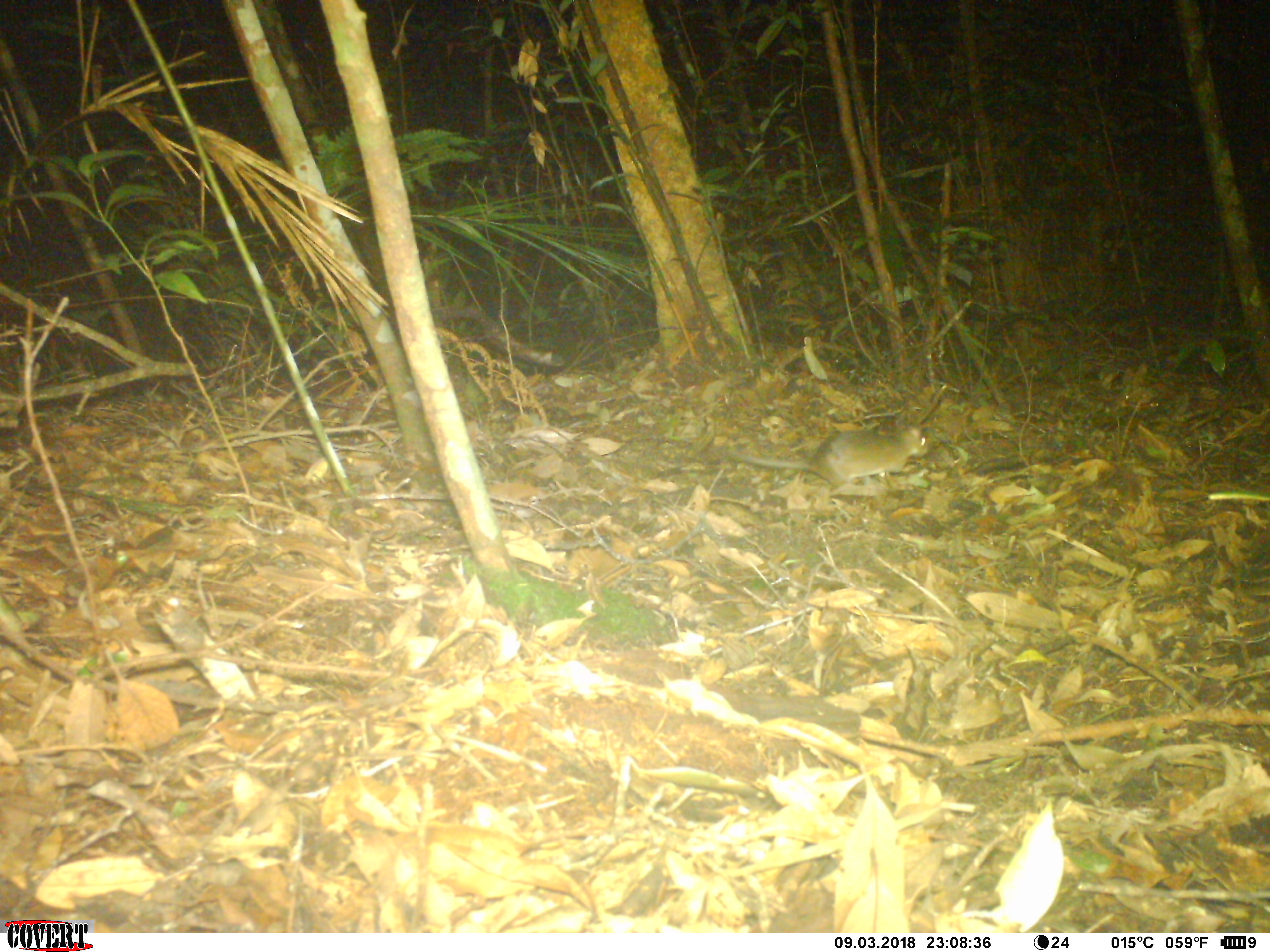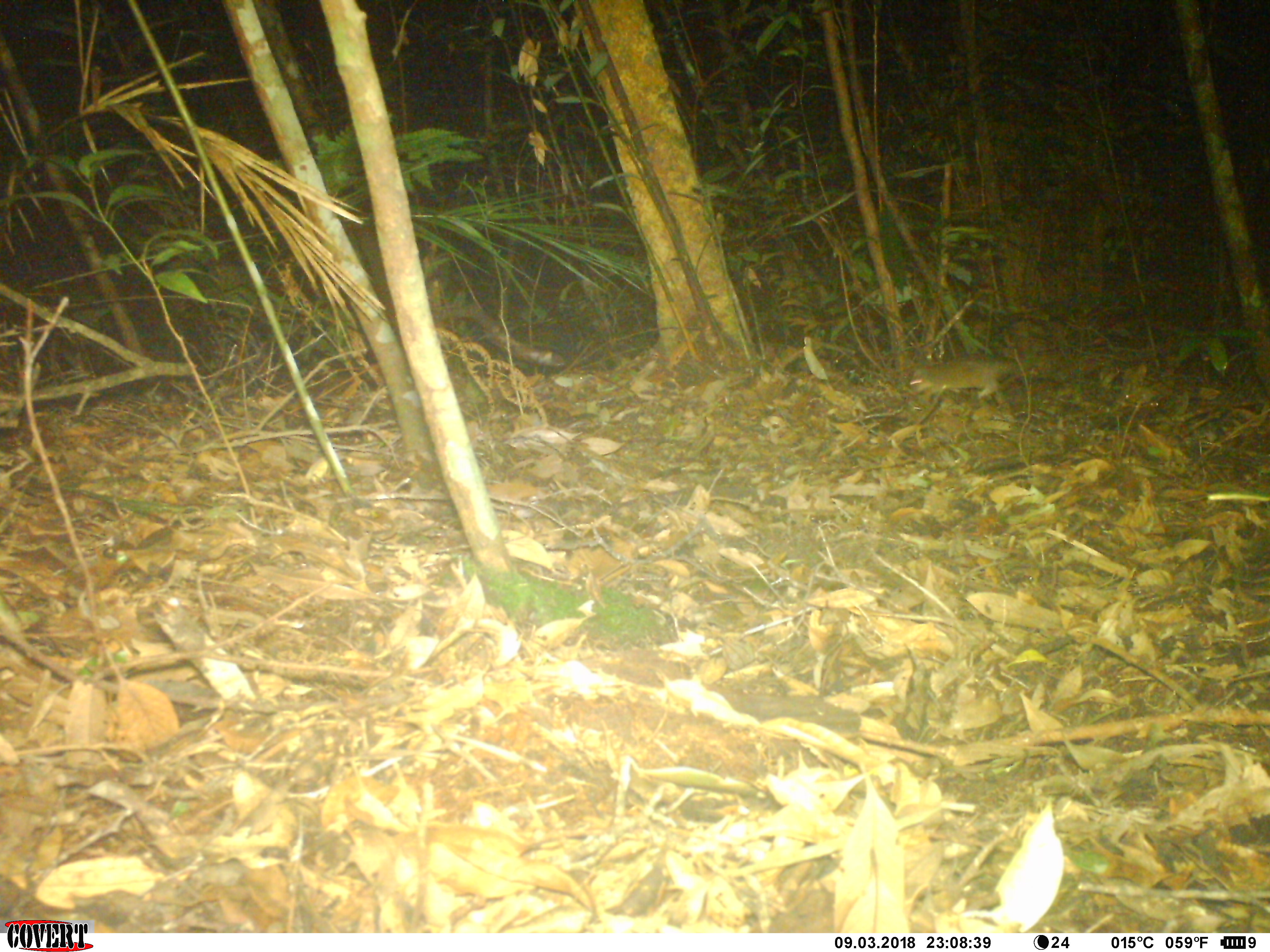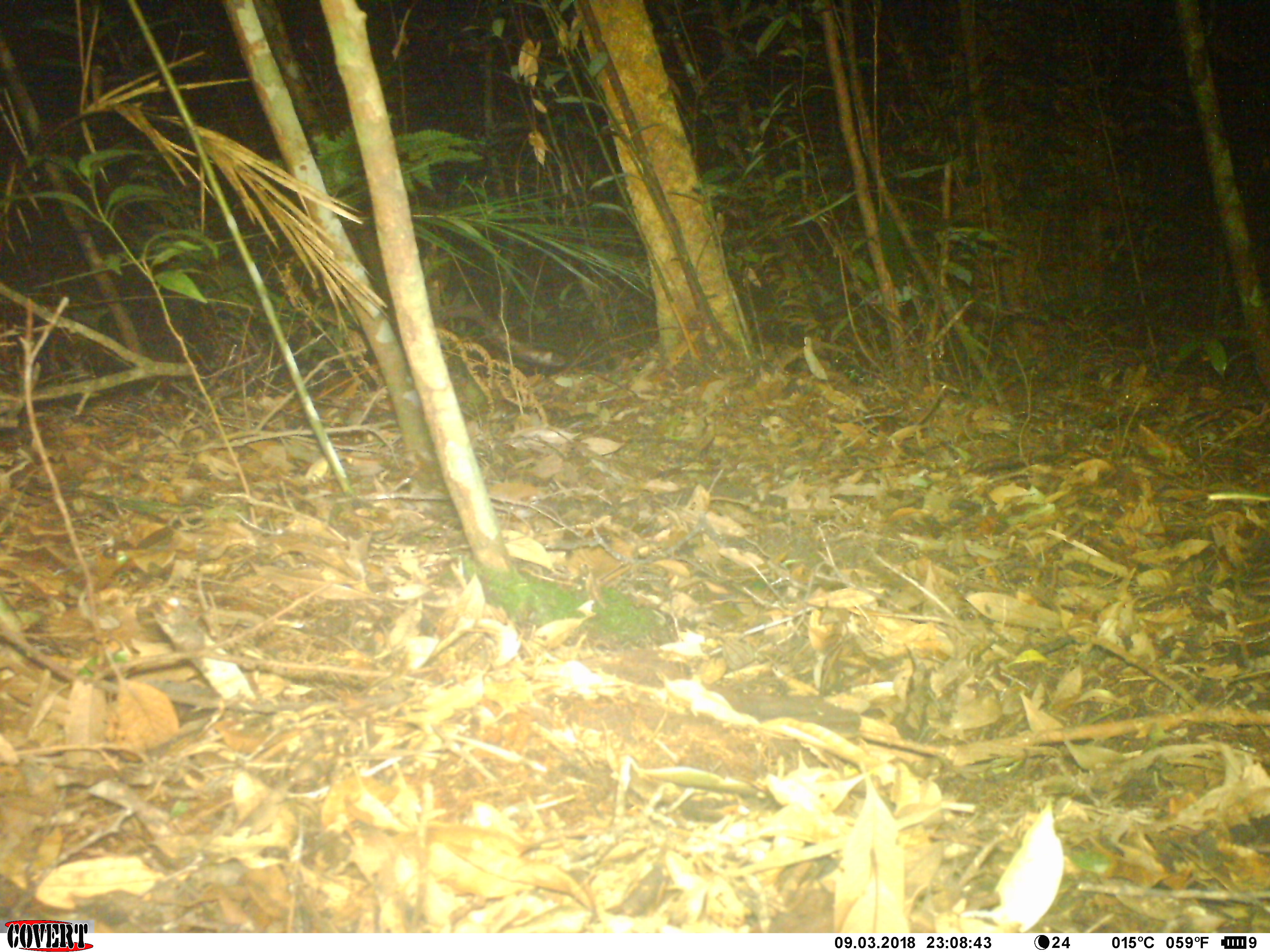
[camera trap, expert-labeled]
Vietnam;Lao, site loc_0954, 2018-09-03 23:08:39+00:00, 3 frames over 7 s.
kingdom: Animalia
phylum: Chordata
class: Mammalia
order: Rodentia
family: Muridae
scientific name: Muridae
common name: old-world mice and rats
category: unidentified murid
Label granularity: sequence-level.